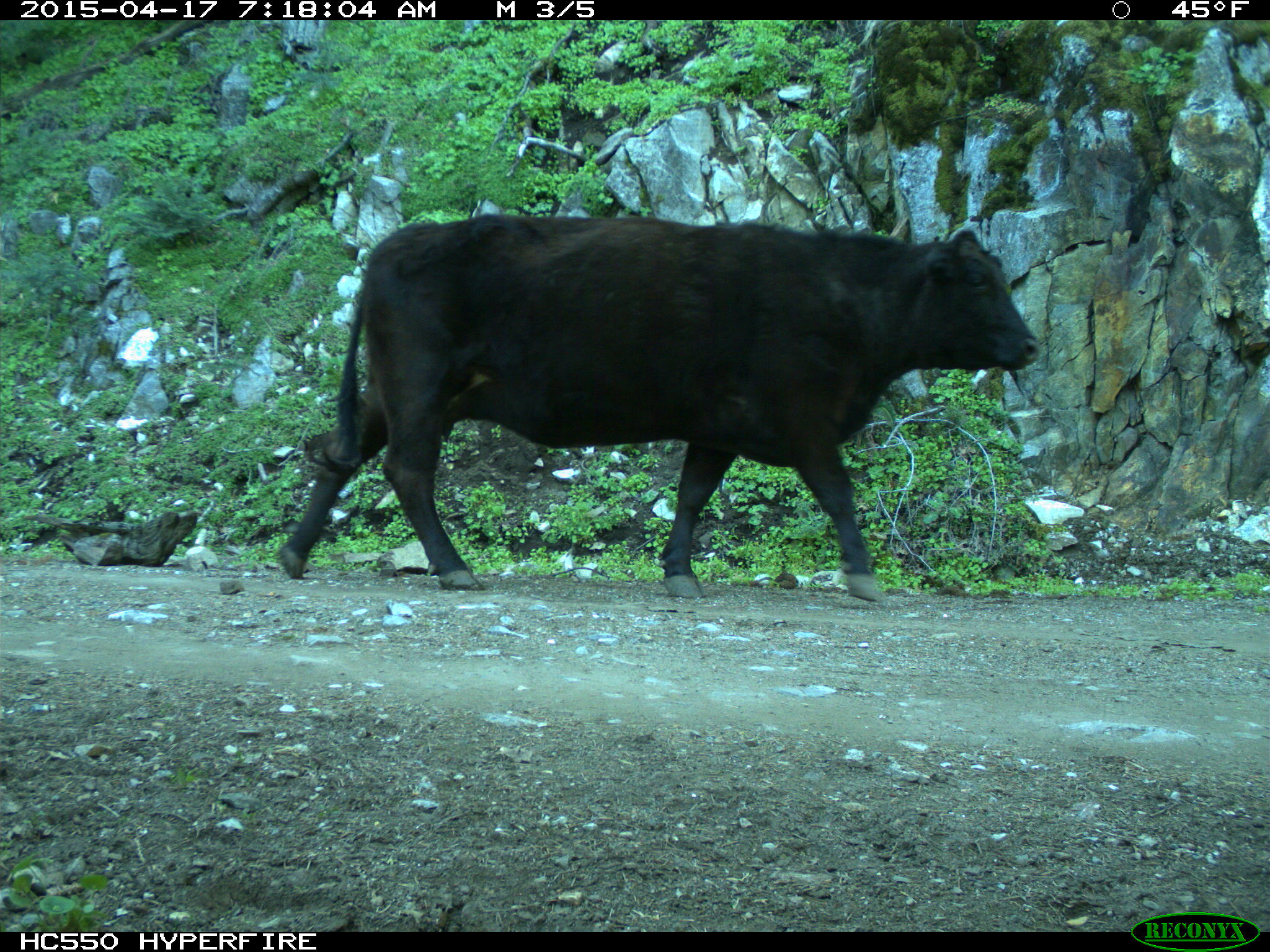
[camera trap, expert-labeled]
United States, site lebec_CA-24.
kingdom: Animalia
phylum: Chordata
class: Mammalia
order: Artiodactyla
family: Bovidae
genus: Bos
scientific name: Bos taurus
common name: domestic cow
Bos taurus (domestic cow).